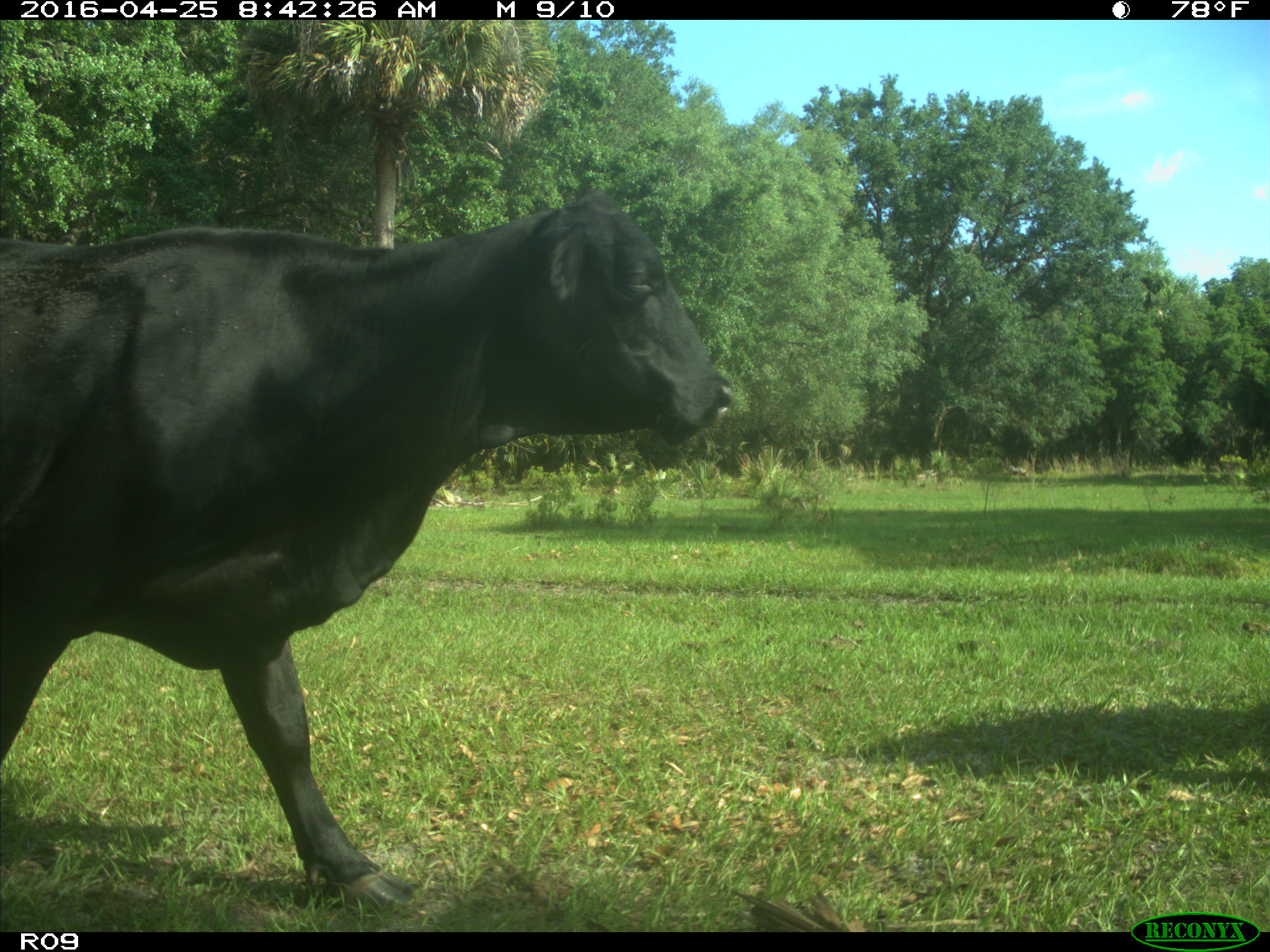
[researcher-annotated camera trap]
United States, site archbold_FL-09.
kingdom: Animalia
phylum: Chordata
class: Mammalia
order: Artiodactyla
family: Bovidae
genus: Bos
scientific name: Bos taurus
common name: domestic cow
Bos taurus (domestic cow).